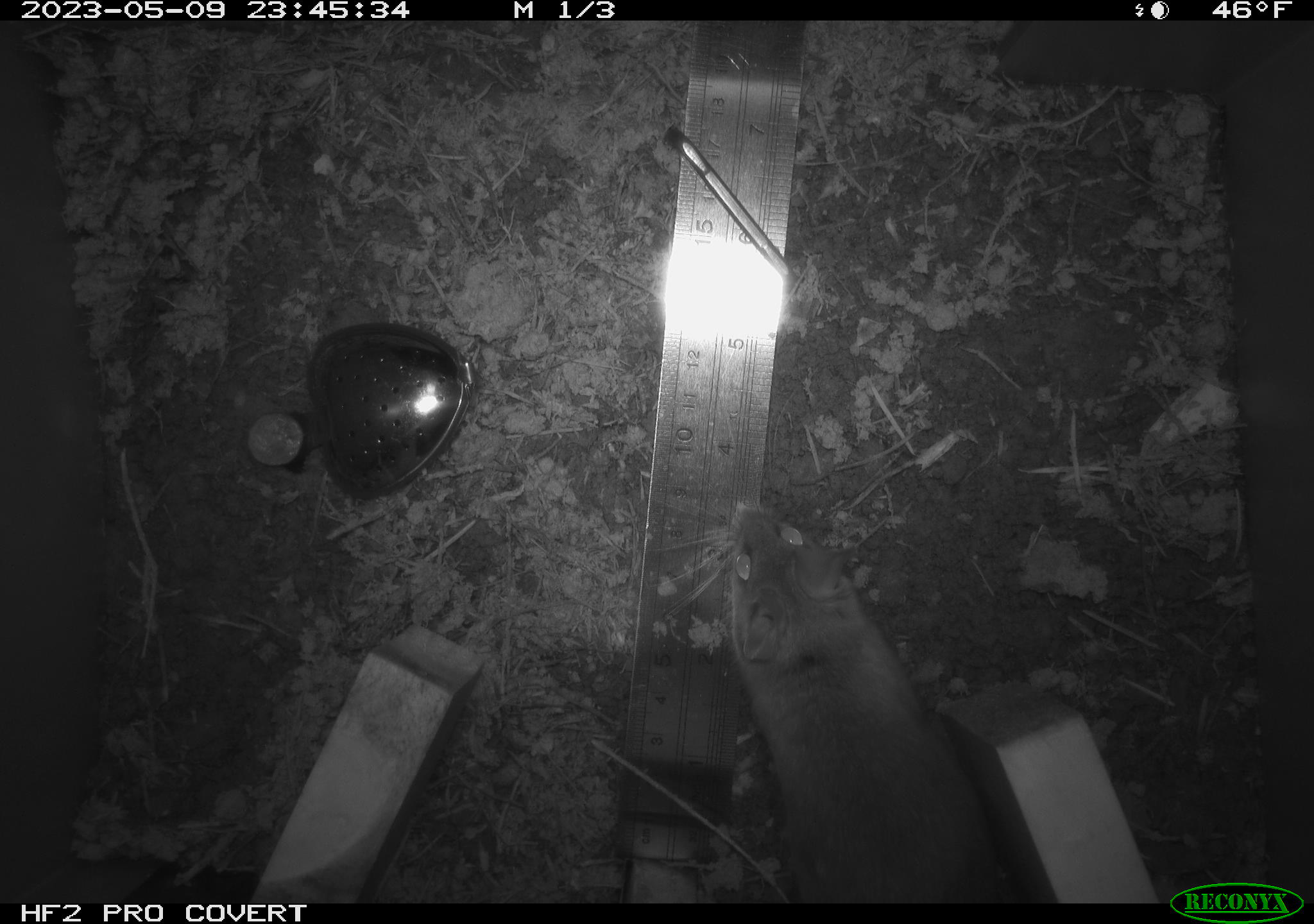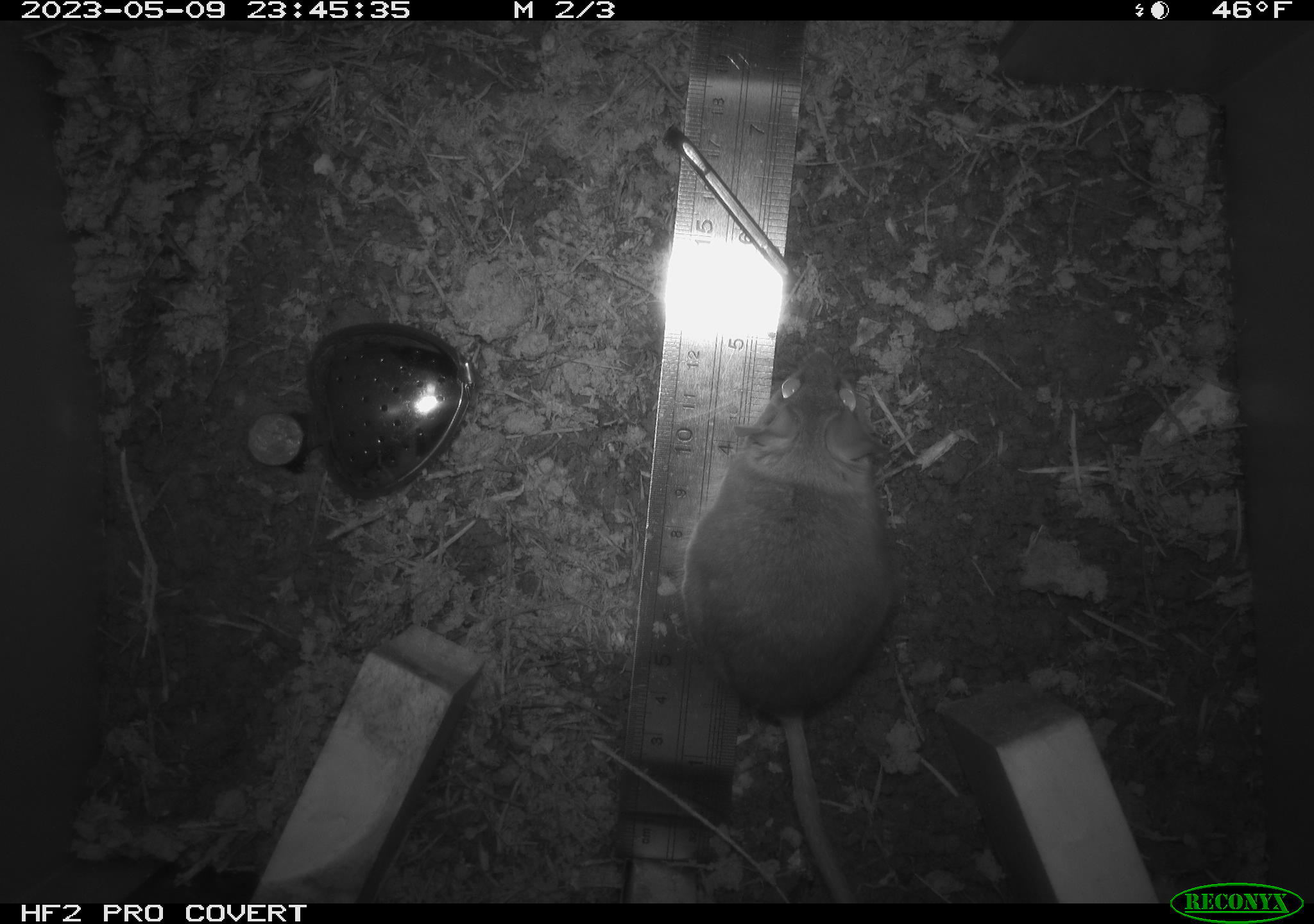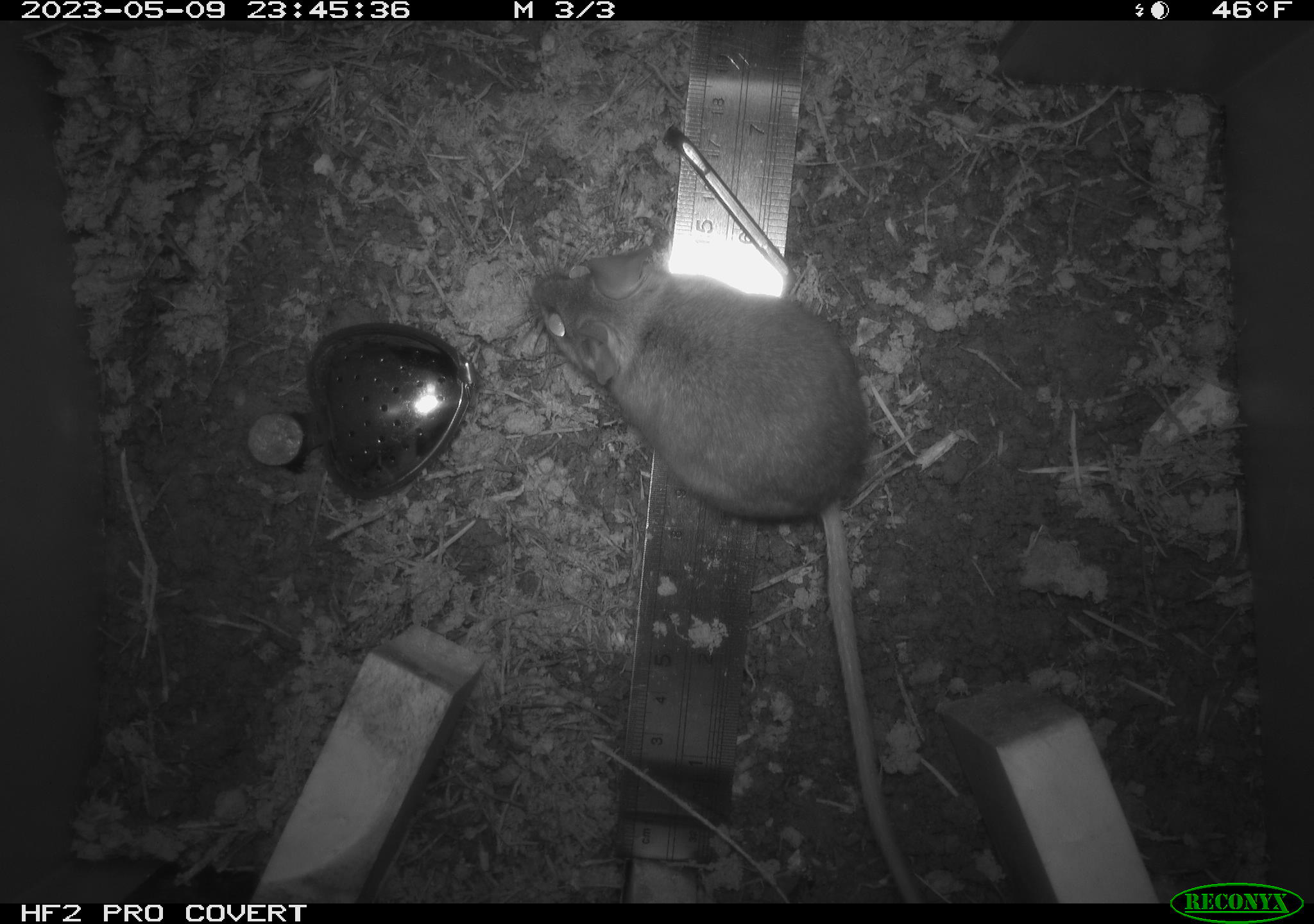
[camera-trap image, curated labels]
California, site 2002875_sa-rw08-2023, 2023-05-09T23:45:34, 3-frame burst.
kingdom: Animalia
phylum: Chordata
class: Mammalia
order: Rodentia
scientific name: Rodentia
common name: mouse species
Mouse species (Rodentia).